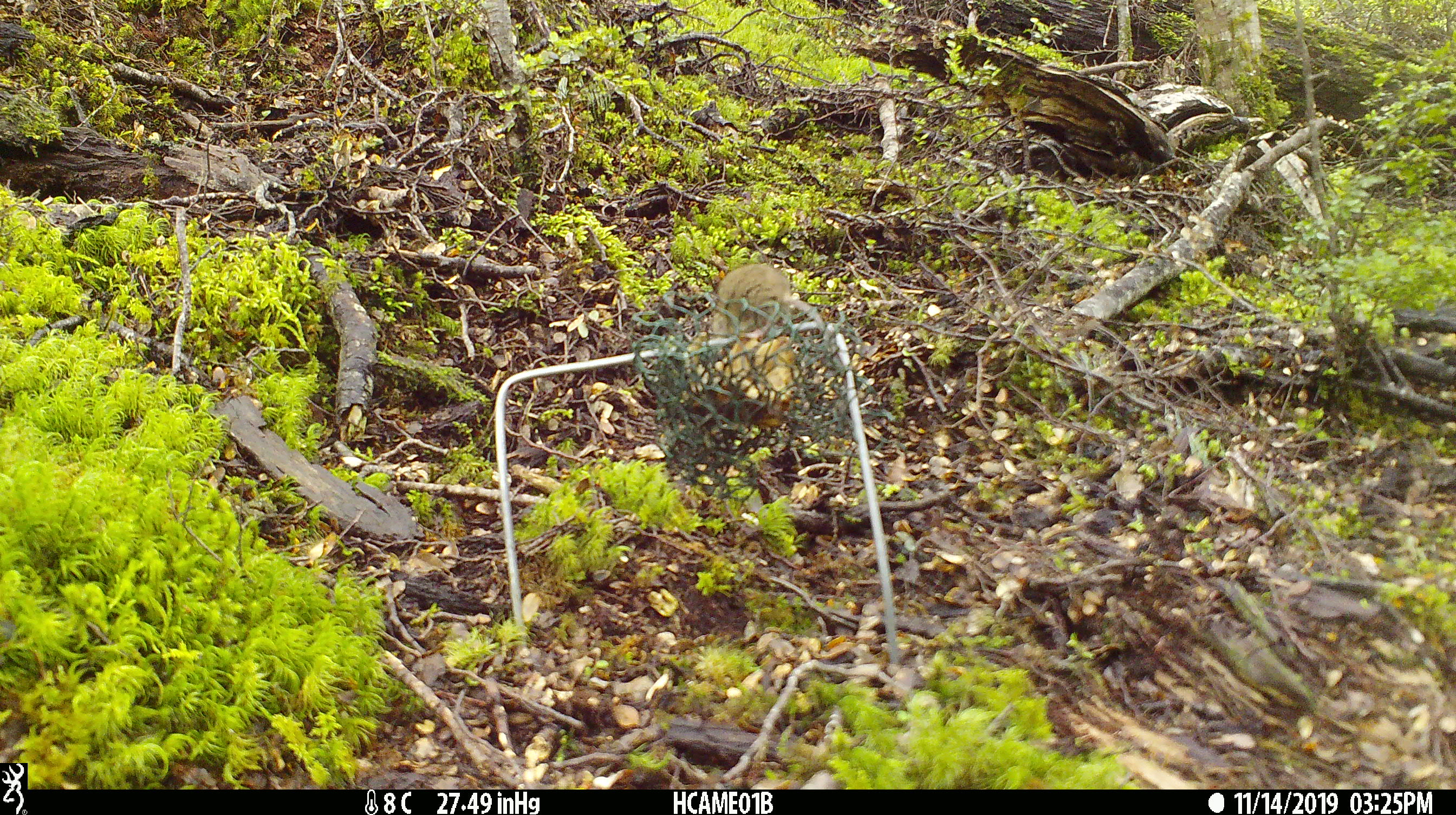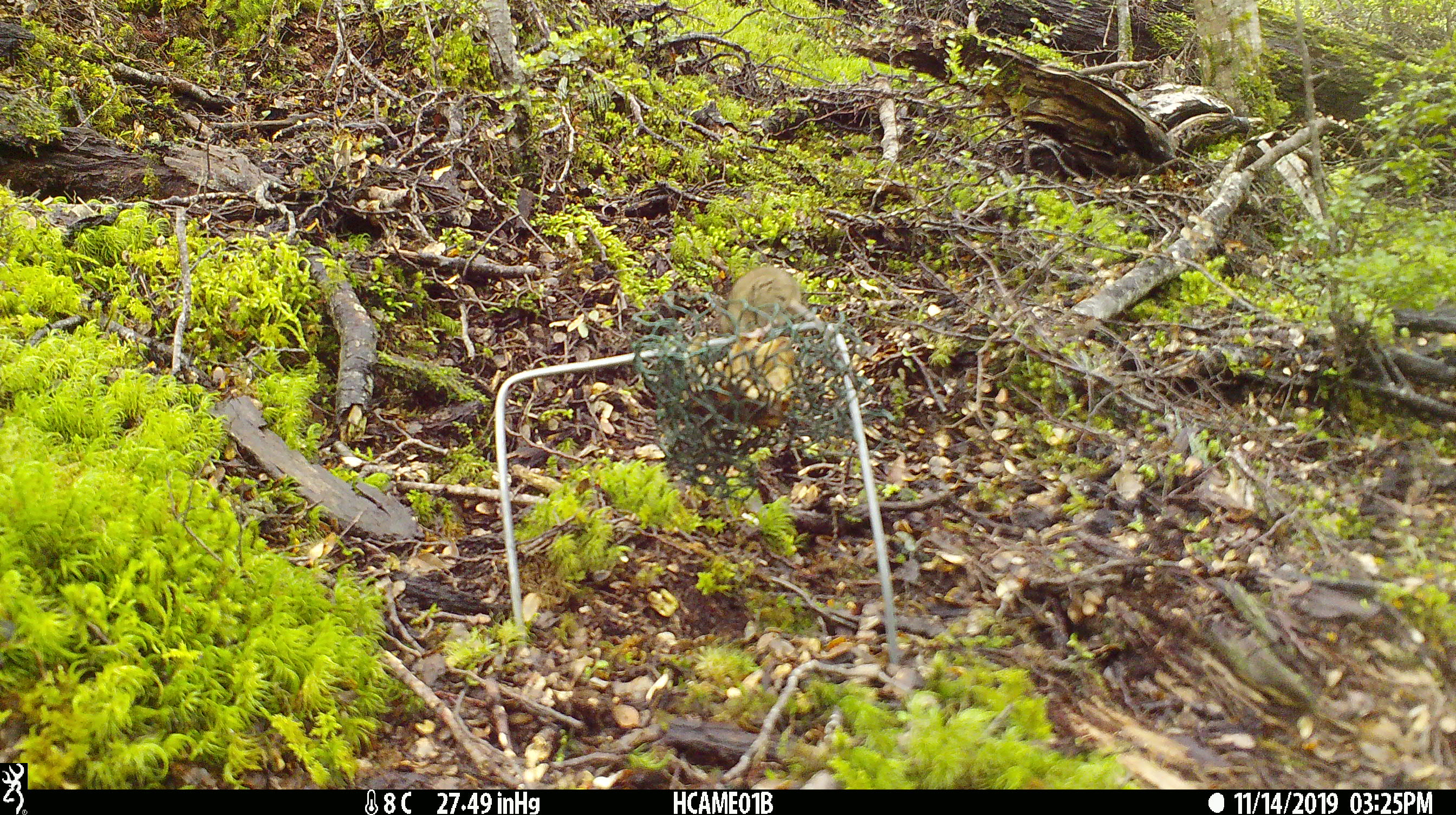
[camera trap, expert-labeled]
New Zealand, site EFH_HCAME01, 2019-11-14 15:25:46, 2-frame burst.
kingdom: Animalia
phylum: Chordata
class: Mammalia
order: Rodentia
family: Muridae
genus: Mus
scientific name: Mus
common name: mouse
Mouse (Mus).